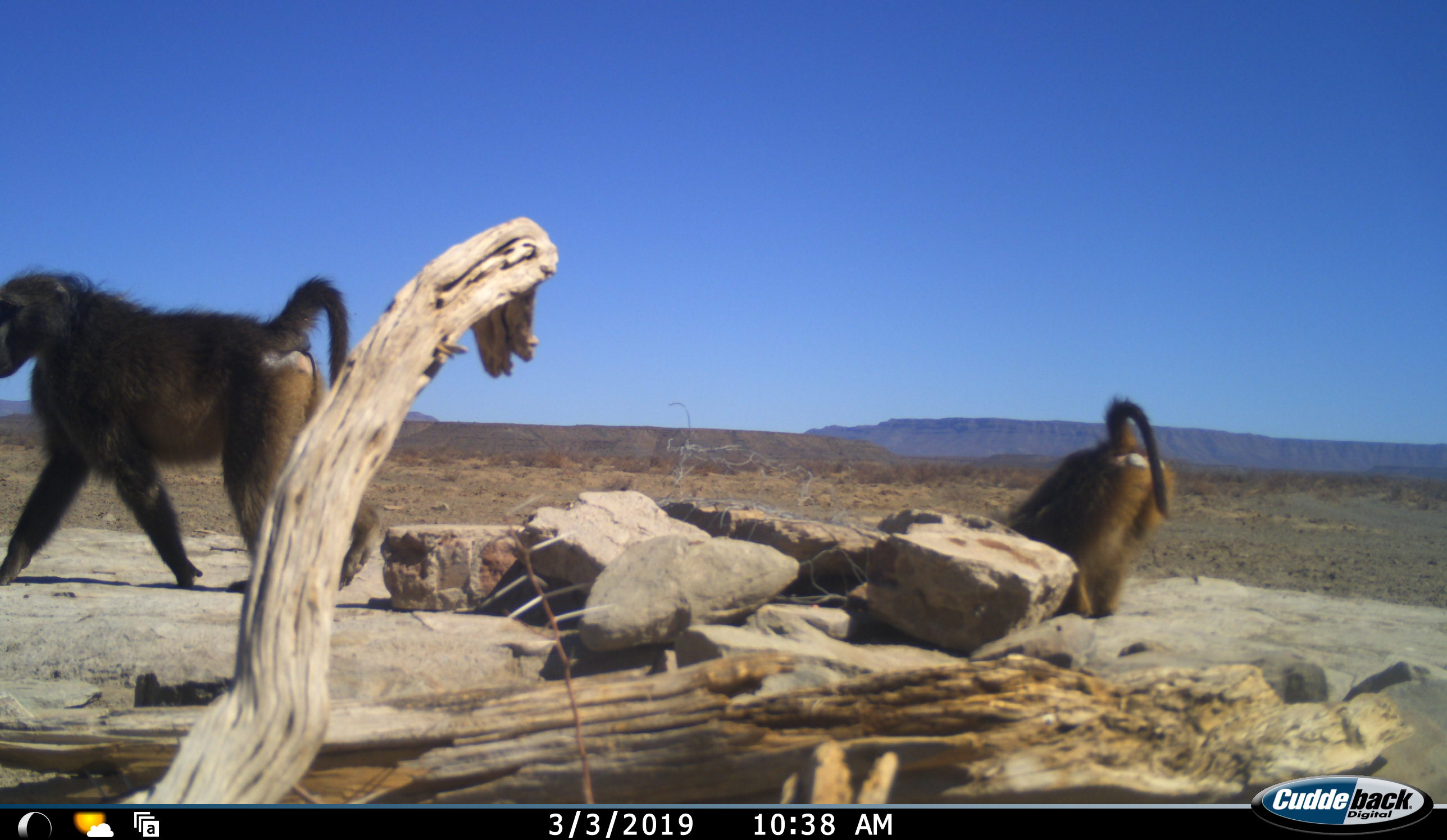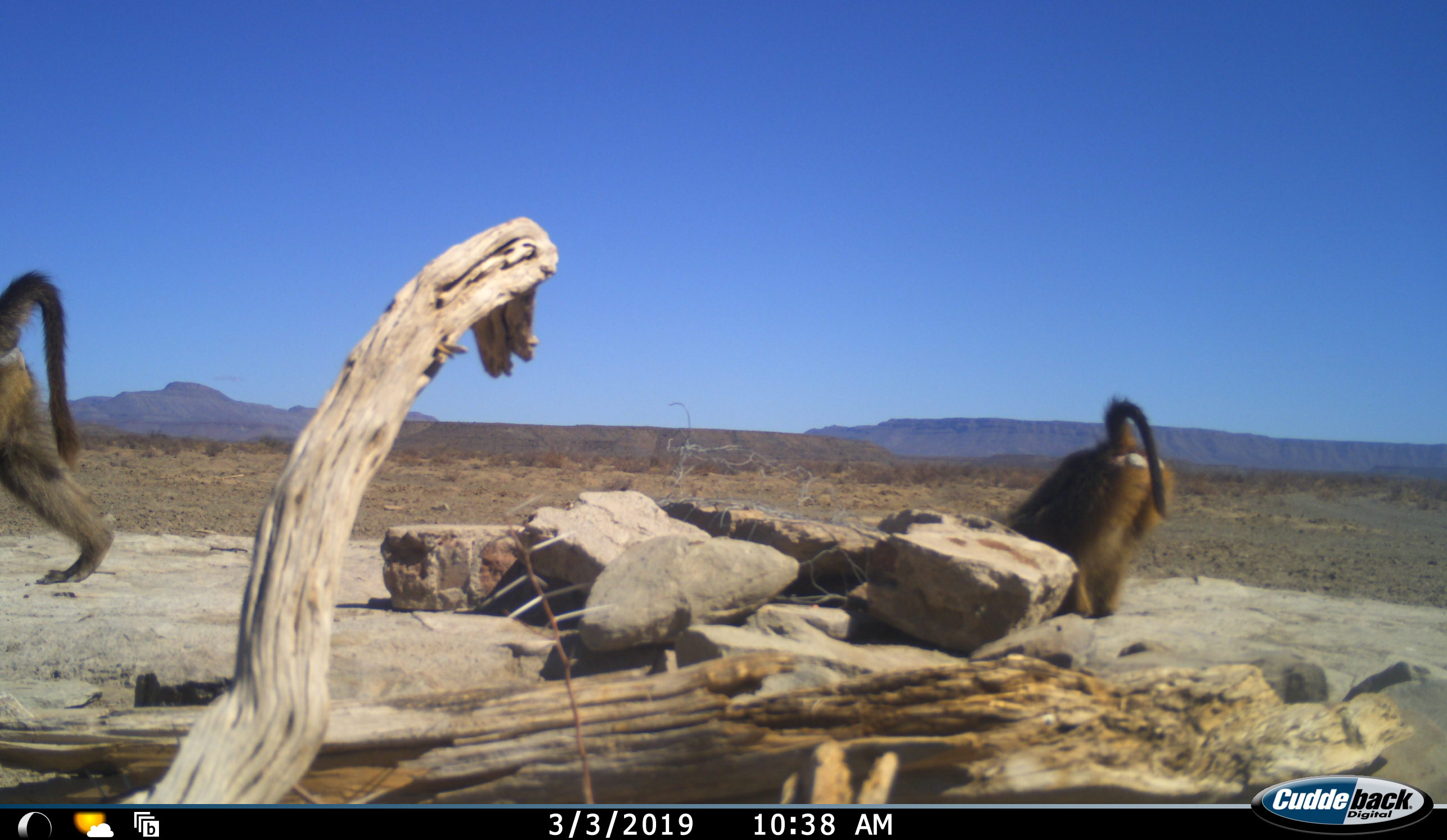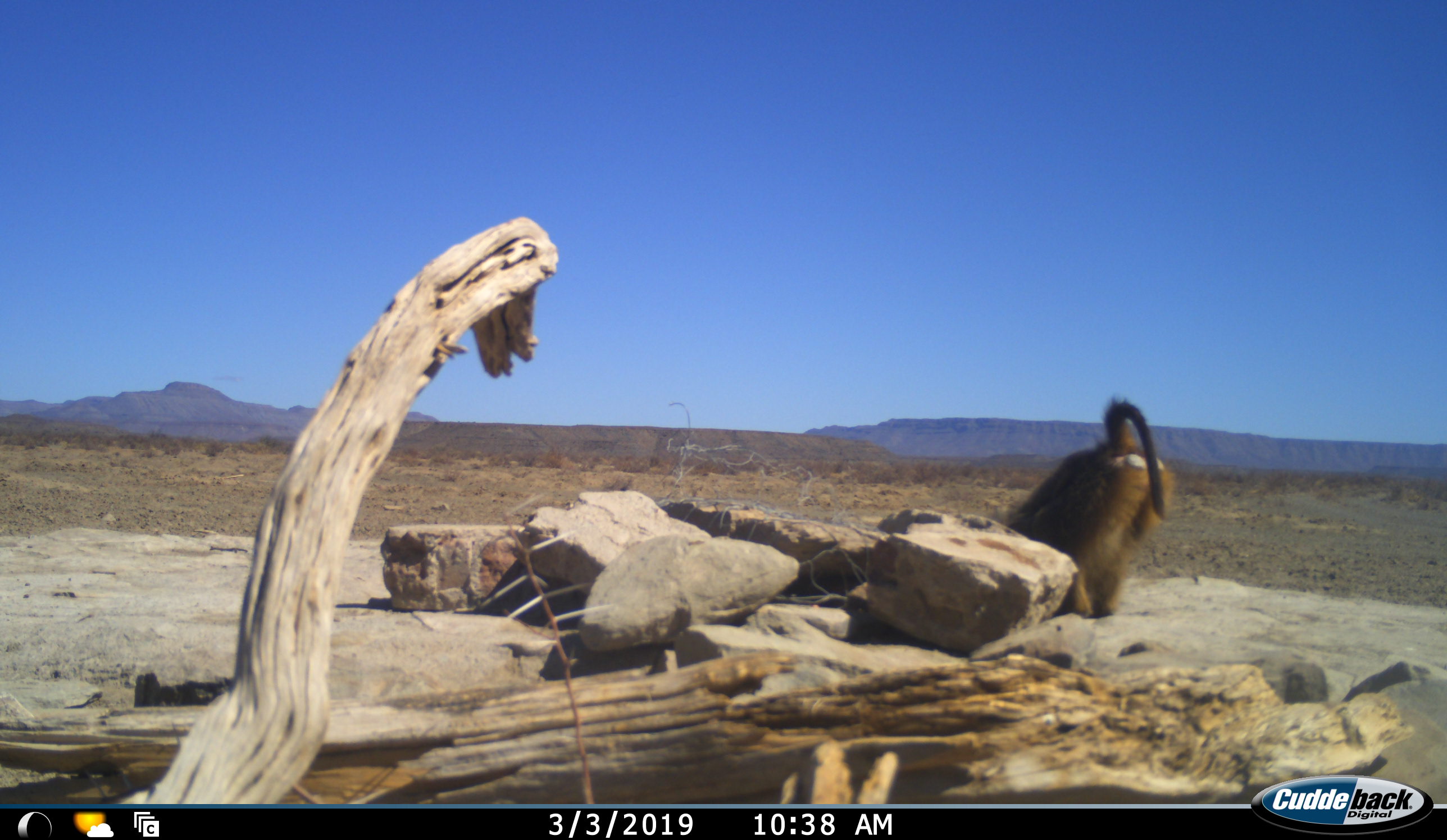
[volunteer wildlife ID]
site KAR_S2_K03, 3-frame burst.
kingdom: Animalia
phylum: Chordata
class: Mammalia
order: Primates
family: Cercopithecidae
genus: Papio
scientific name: Papio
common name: baboon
Baboon (Papio), count 2. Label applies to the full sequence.